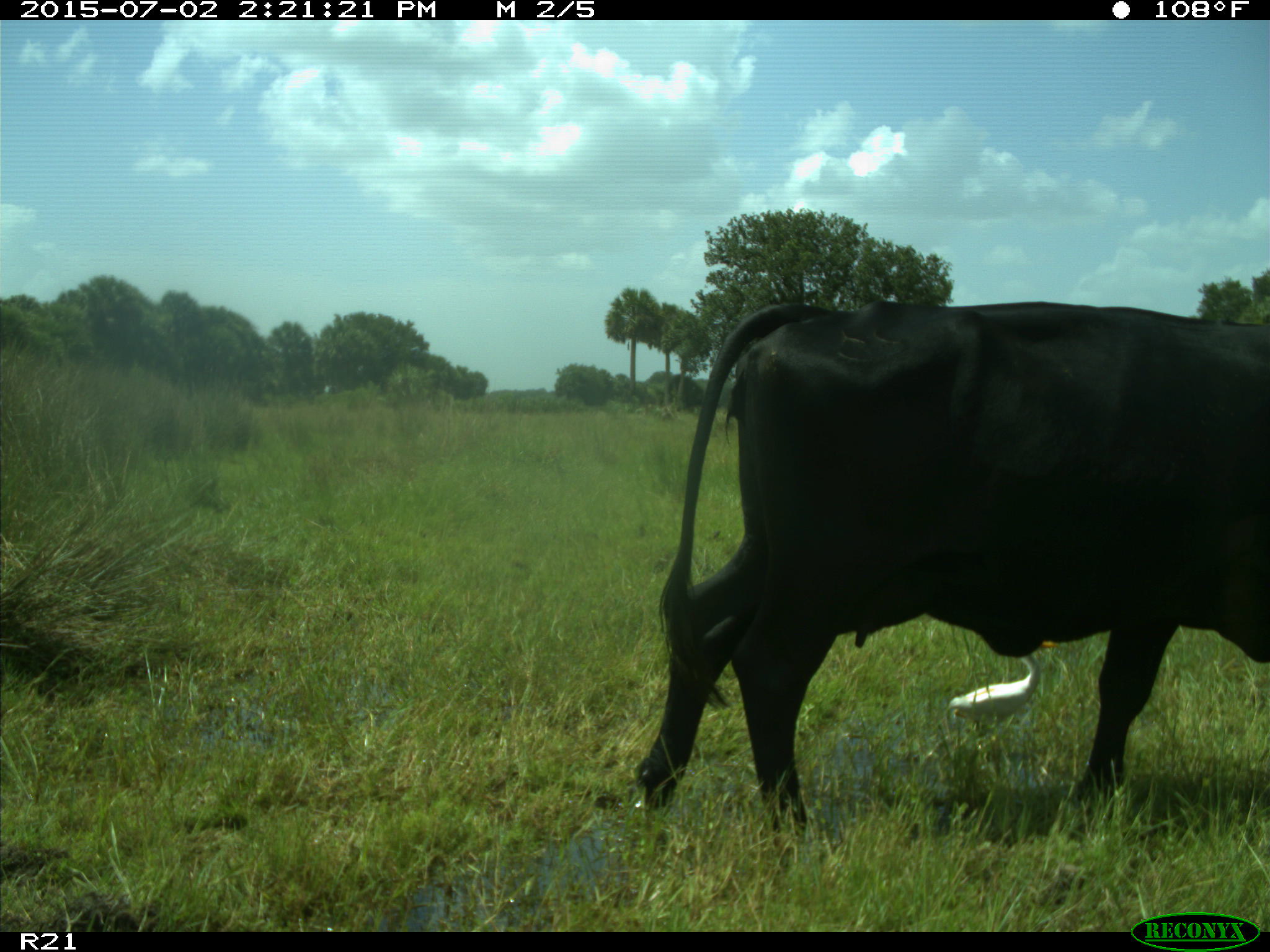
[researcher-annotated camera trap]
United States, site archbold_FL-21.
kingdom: Animalia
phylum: Chordata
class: Mammalia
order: Artiodactyla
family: Bovidae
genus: Bos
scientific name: Bos taurus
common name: domestic cow